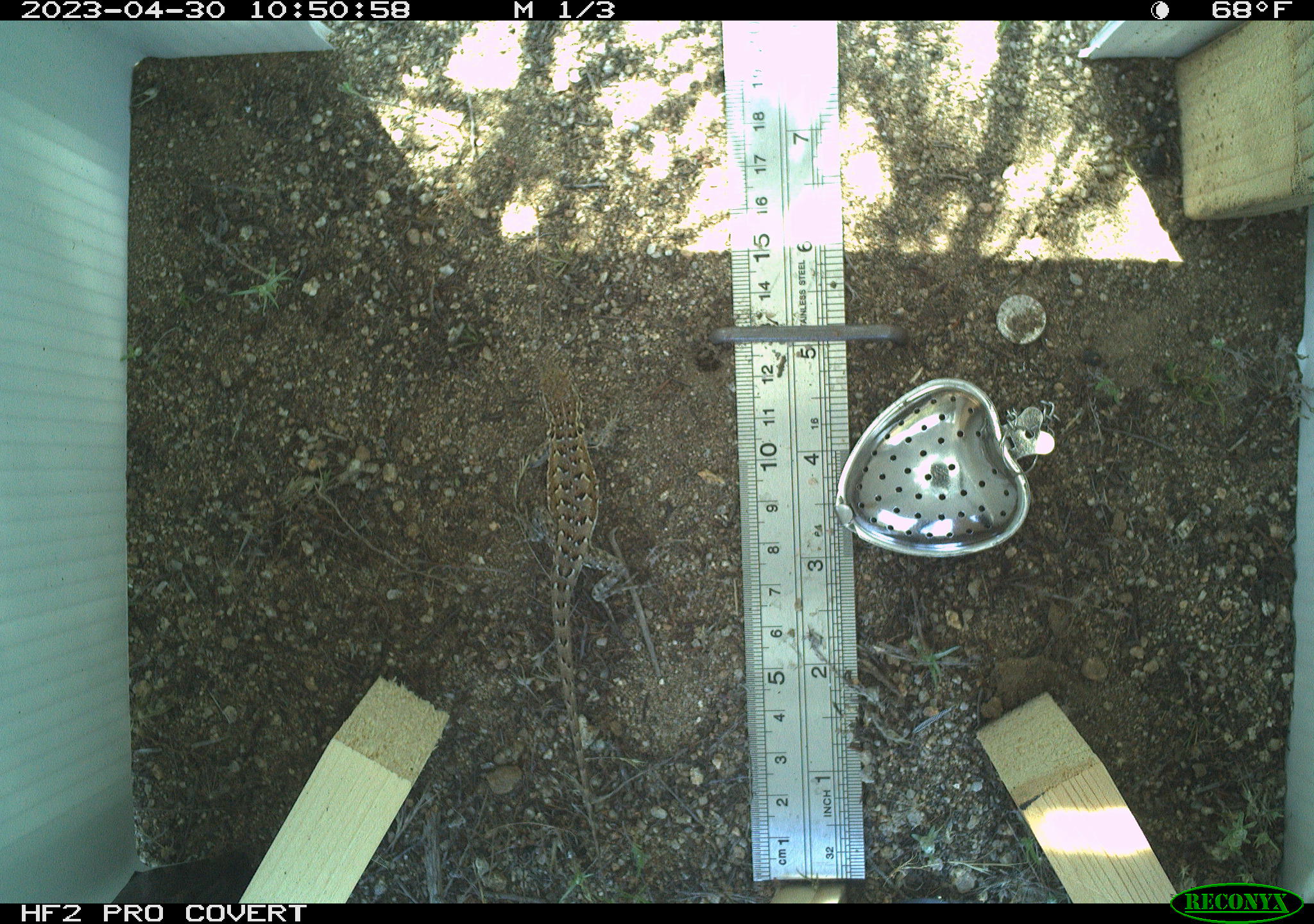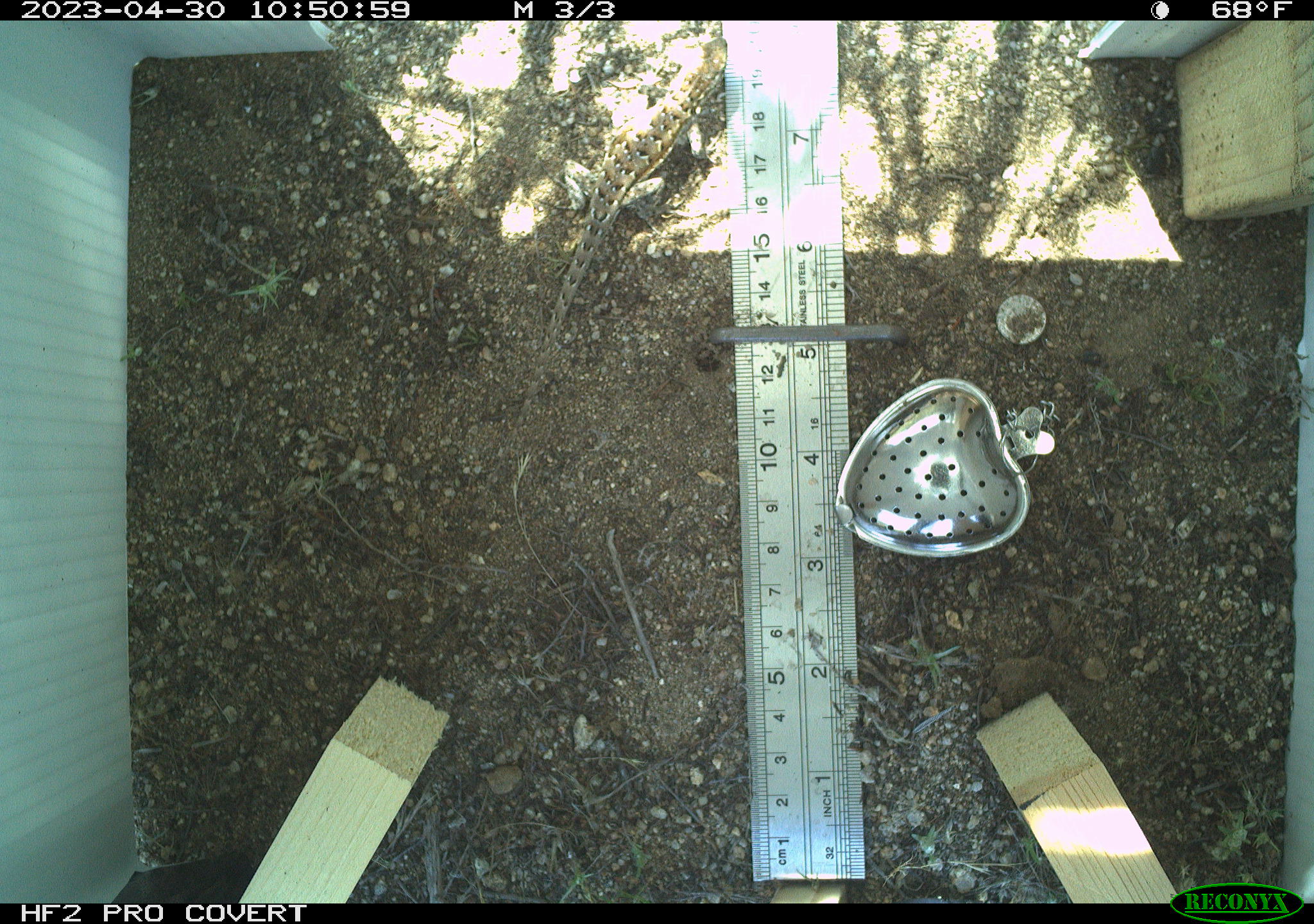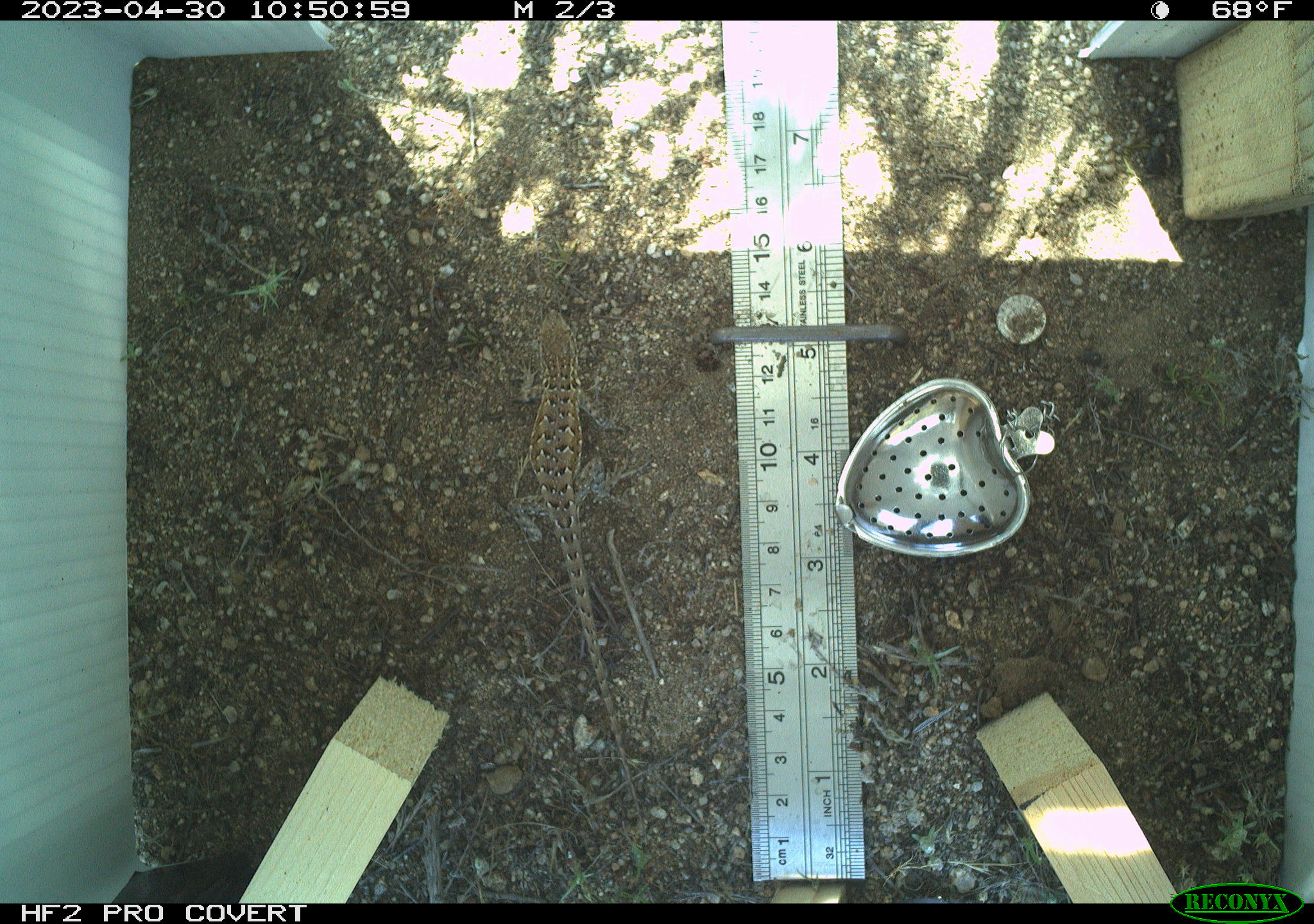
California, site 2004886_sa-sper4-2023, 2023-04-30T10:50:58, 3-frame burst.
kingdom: Animalia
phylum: Chordata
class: Reptilia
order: Squamata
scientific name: Squamata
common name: lizards and snakes